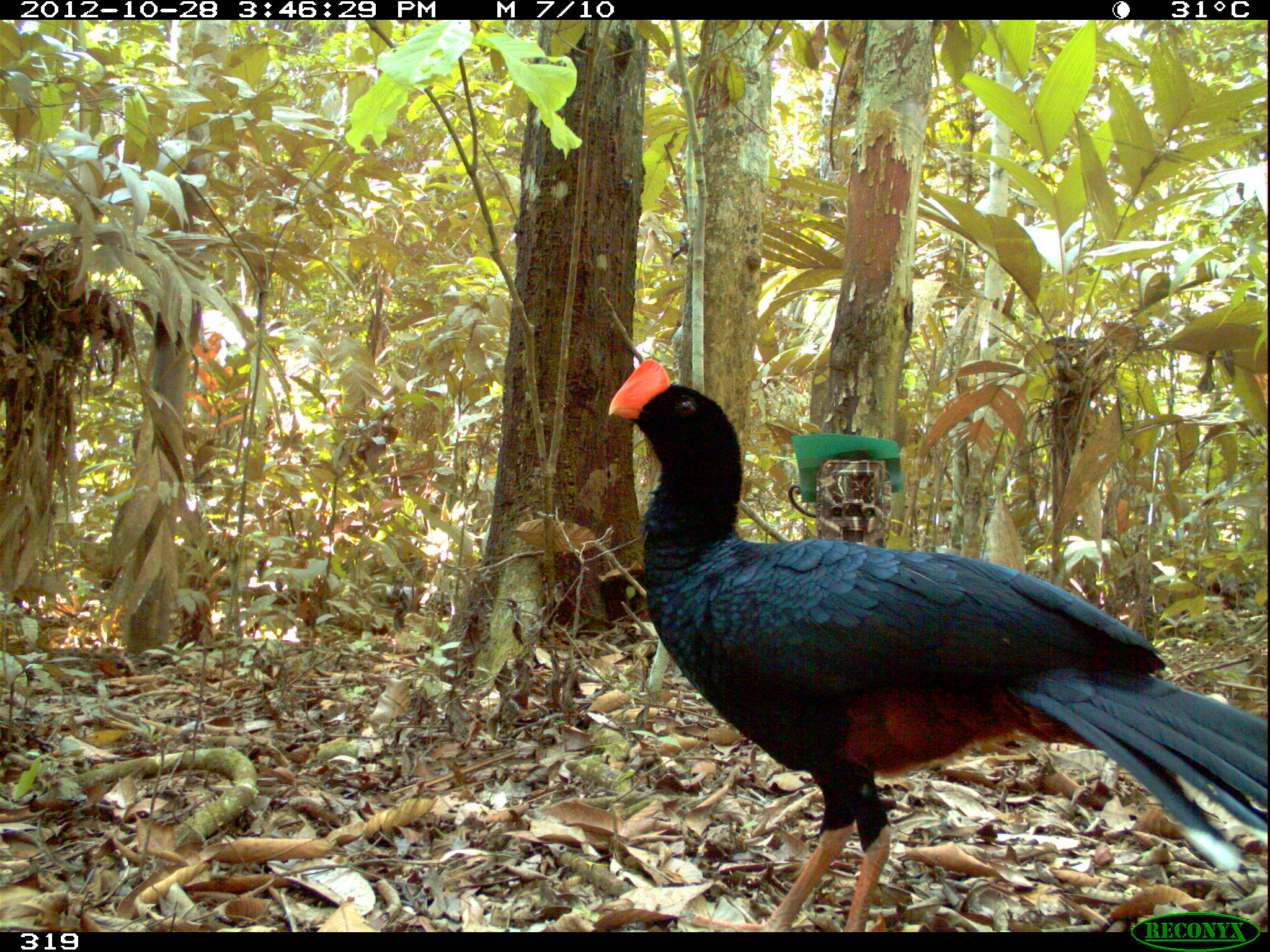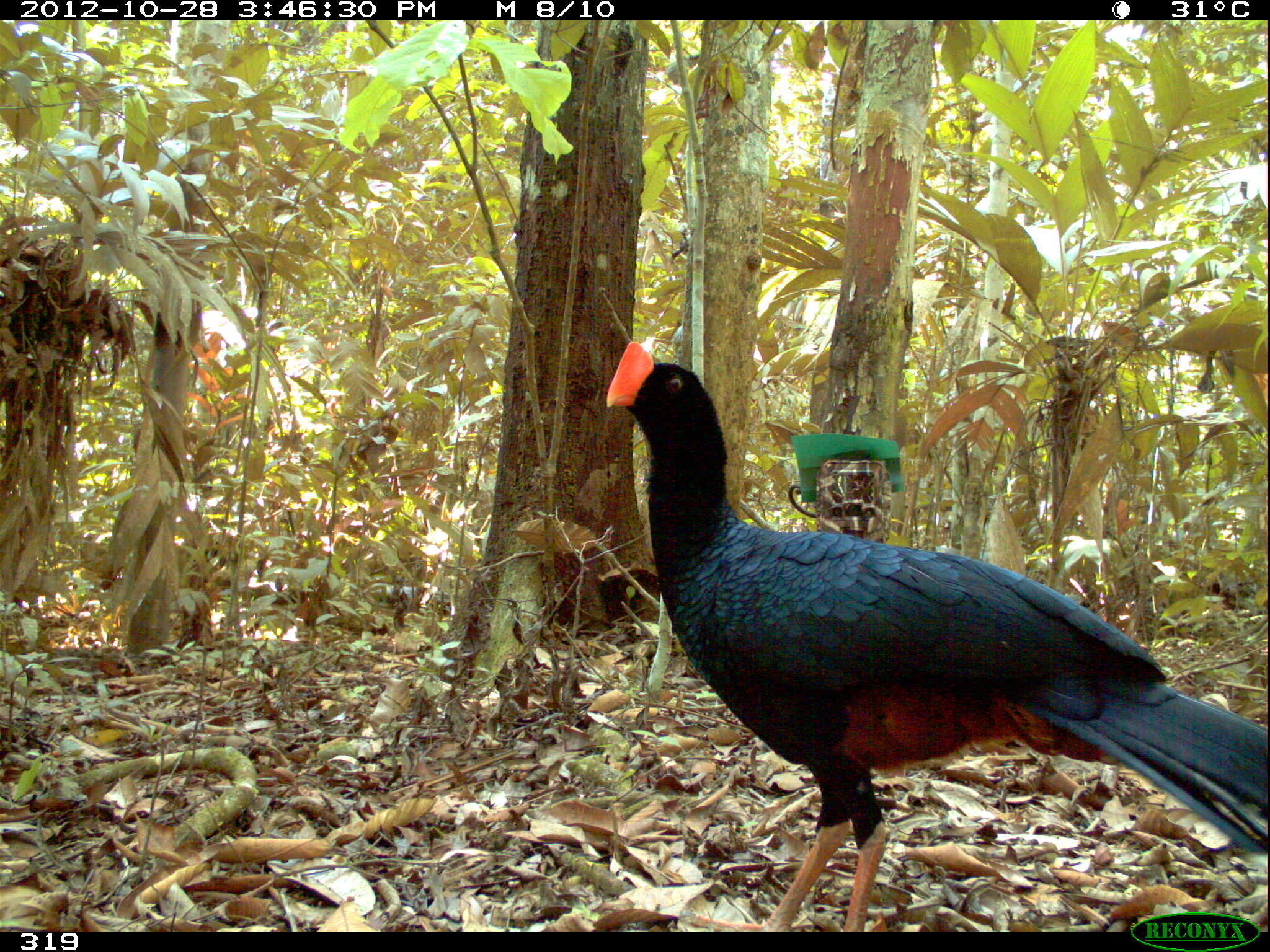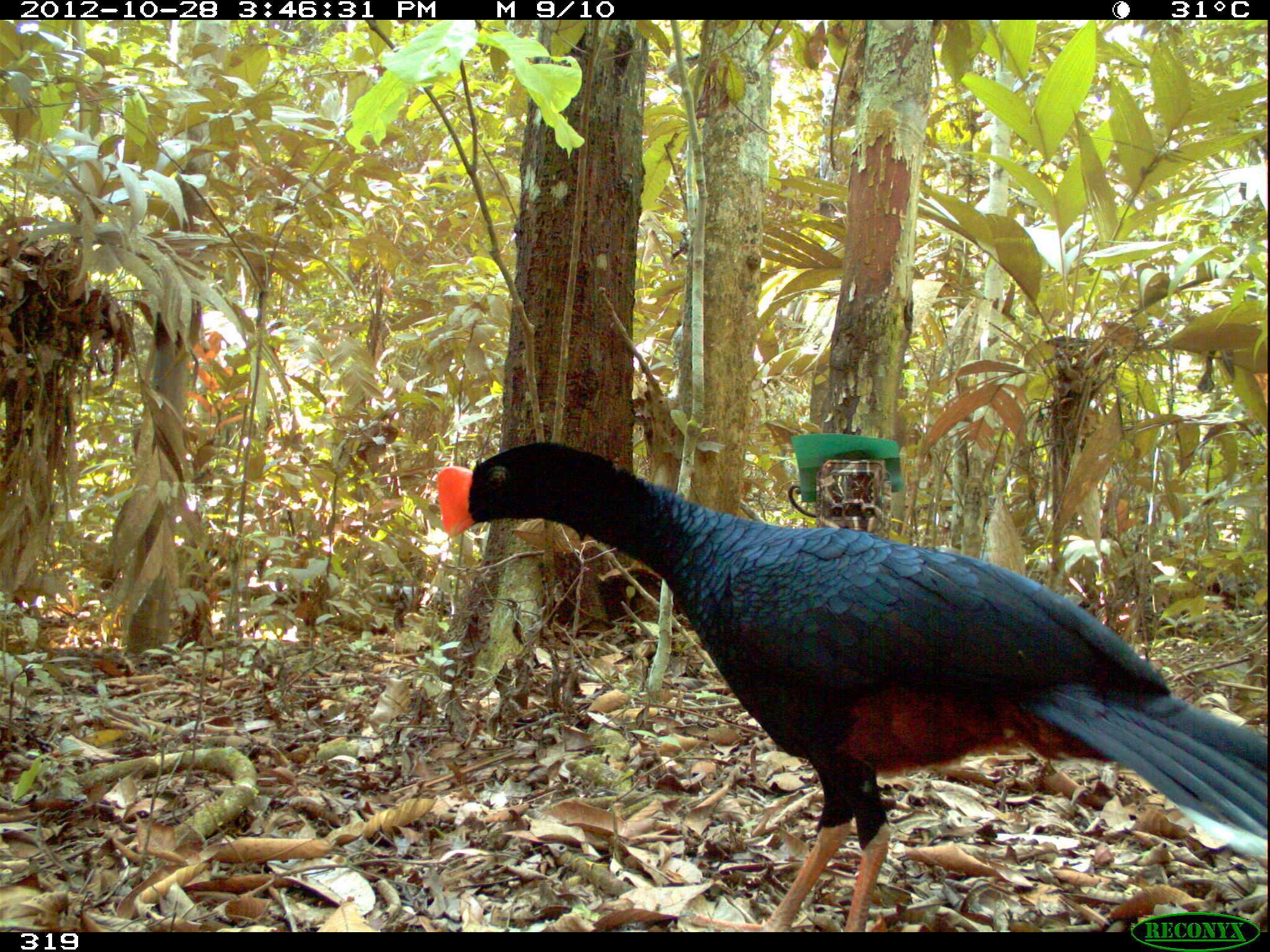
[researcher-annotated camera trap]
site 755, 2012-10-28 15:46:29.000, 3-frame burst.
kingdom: Animalia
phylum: Chordata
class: Aves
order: Galliformes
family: Cracidae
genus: Mitu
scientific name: Mitu tuberosum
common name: razor-billed curassow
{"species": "Mitu tuberosum (razor-billed curassow)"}